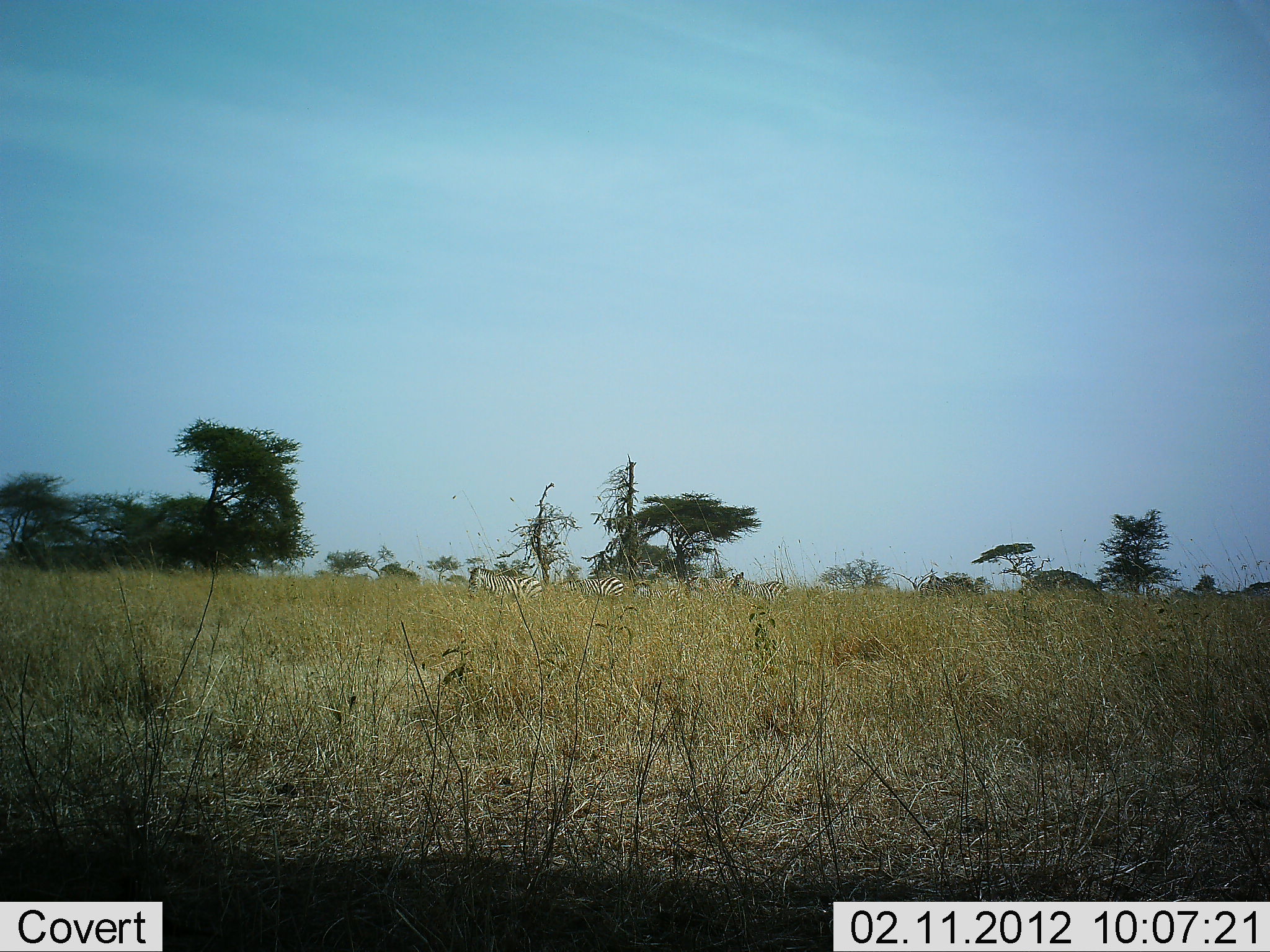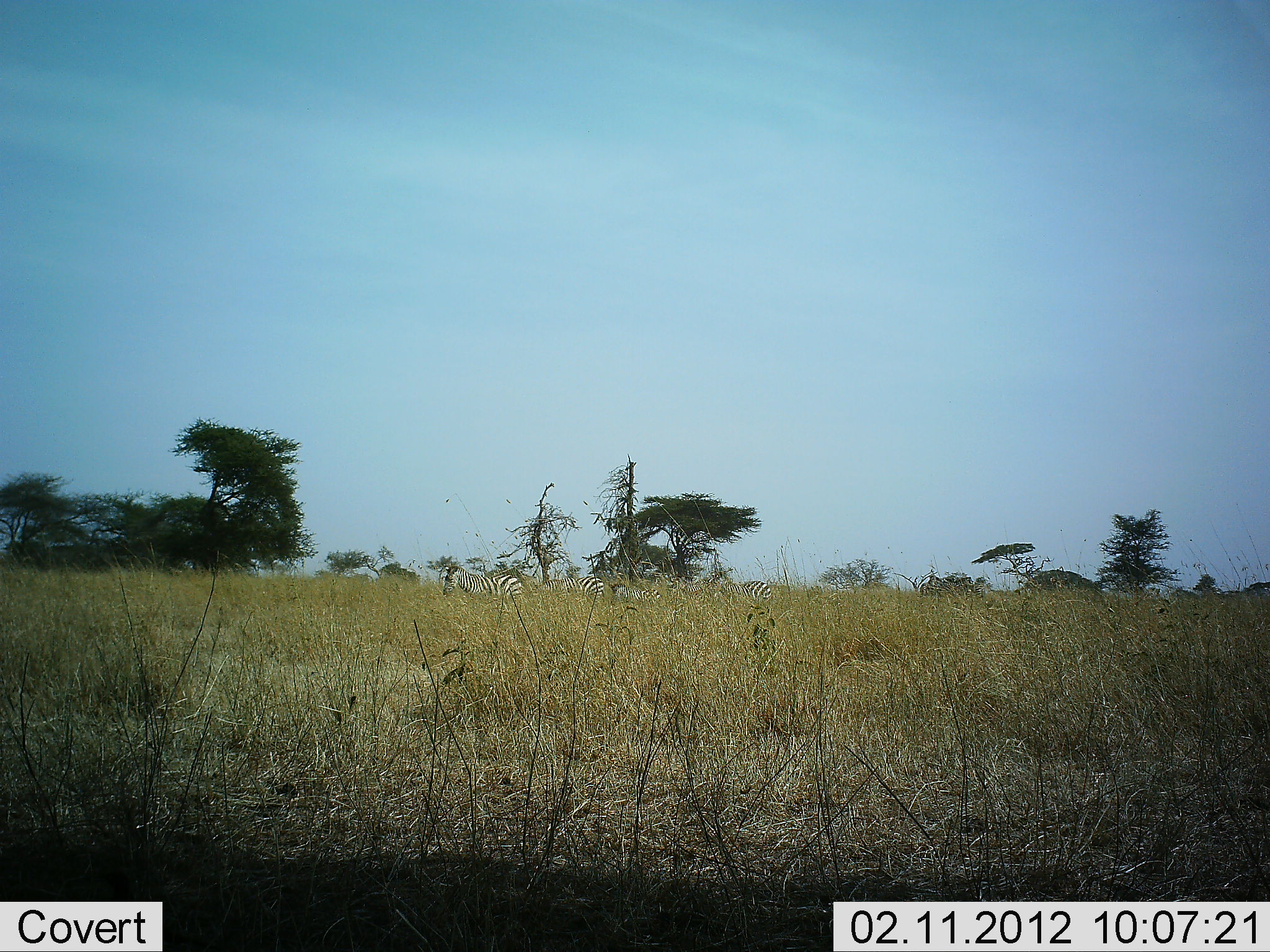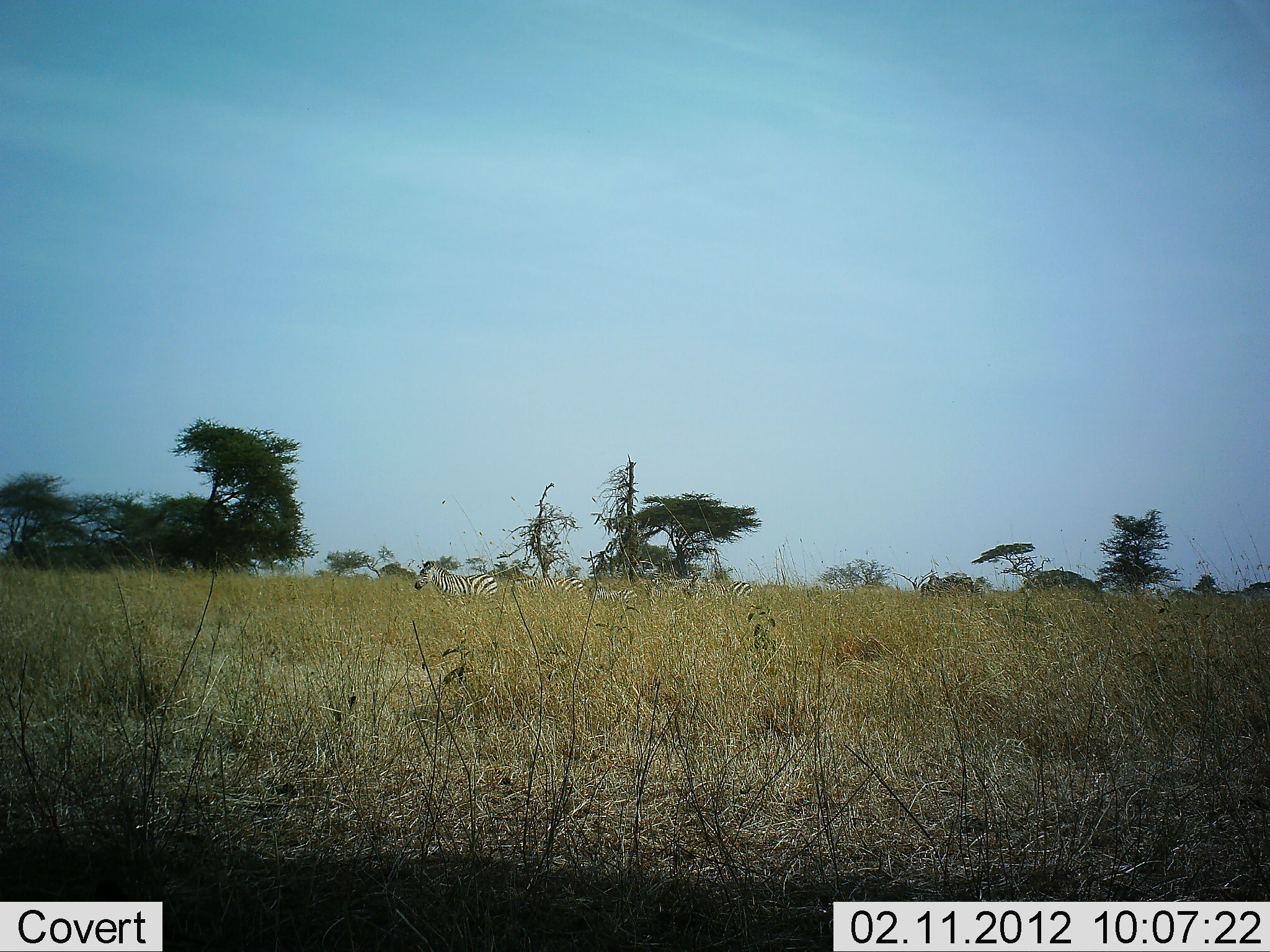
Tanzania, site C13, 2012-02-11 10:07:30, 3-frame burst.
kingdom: Animalia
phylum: Chordata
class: Mammalia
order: Perissodactyla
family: Equidae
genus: Equus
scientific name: Equus quagga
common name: plains zebra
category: zebra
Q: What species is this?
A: Zebra (plains zebra) (Equus quagga).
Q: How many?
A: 4.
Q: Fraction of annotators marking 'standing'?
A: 4%.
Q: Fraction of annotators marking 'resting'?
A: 0%.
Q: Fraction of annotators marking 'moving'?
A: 100%.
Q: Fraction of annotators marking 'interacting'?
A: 0%.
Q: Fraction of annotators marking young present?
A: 12%.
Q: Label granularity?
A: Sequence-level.